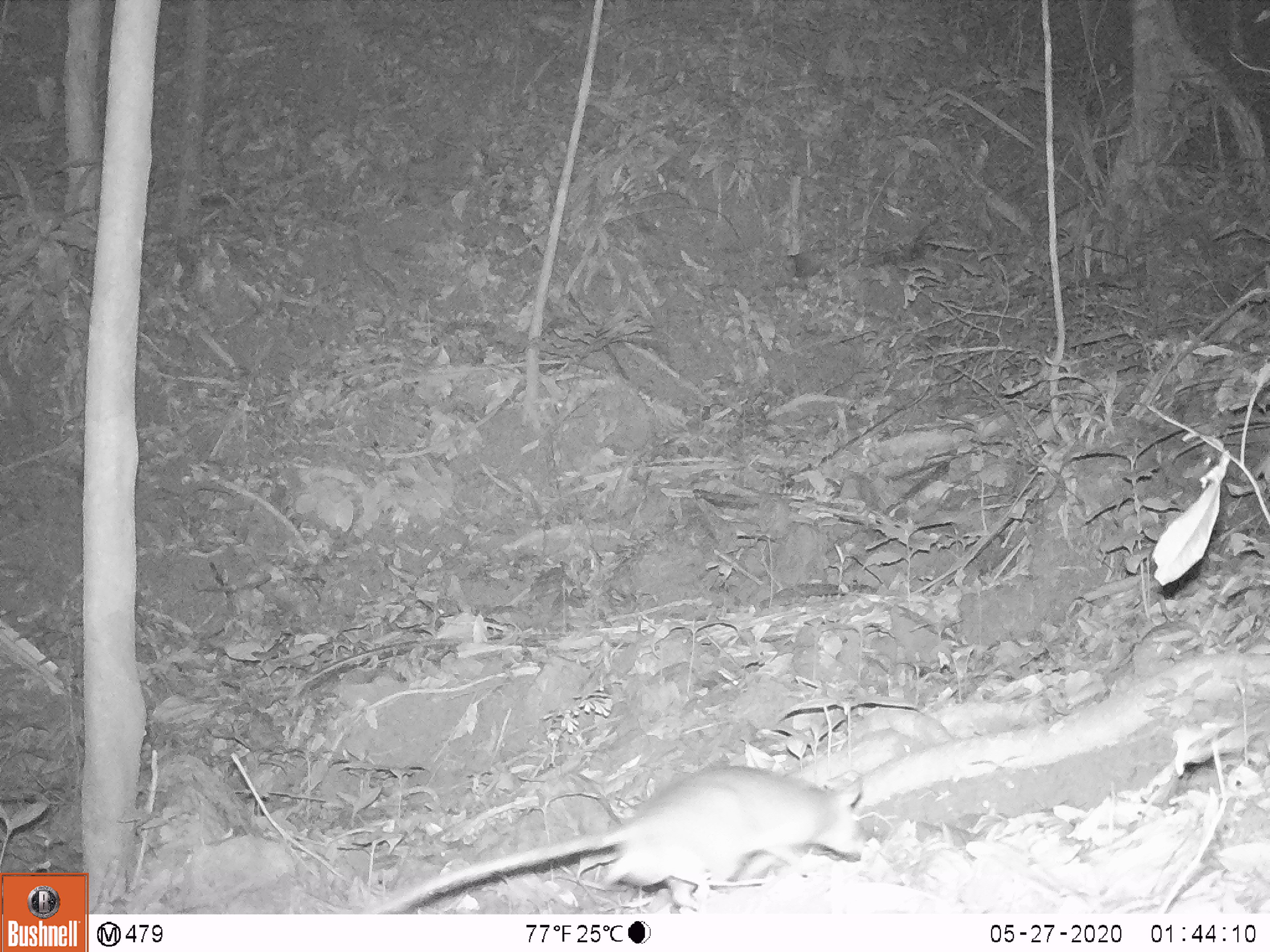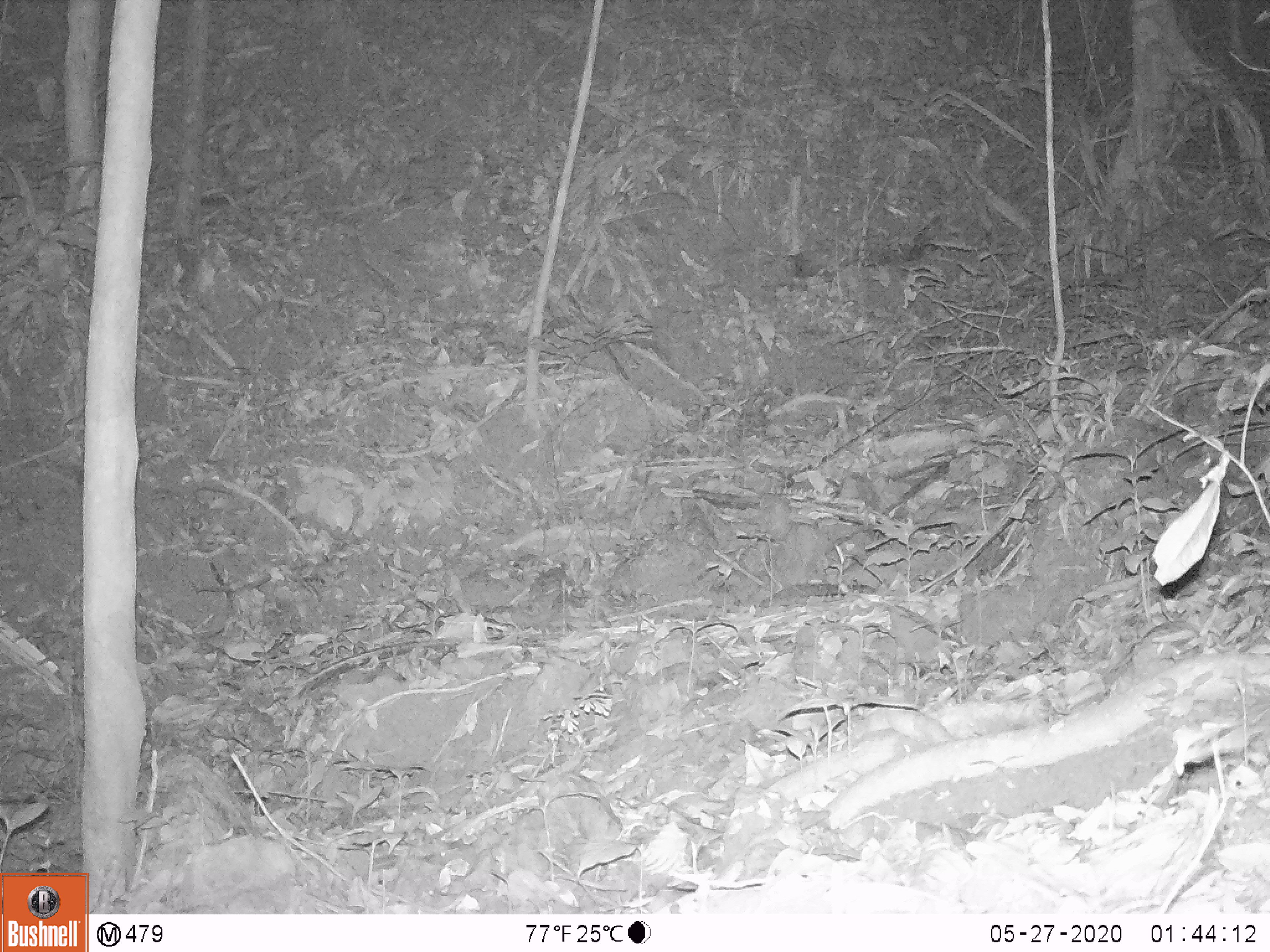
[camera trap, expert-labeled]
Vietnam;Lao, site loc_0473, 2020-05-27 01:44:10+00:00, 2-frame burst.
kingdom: Animalia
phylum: Chordata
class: Mammalia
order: Rodentia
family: Muridae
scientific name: Muridae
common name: old-world mice and rats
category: unidentified murid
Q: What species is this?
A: Unidentified murid (old-world mice and rats) (Muridae).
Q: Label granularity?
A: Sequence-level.